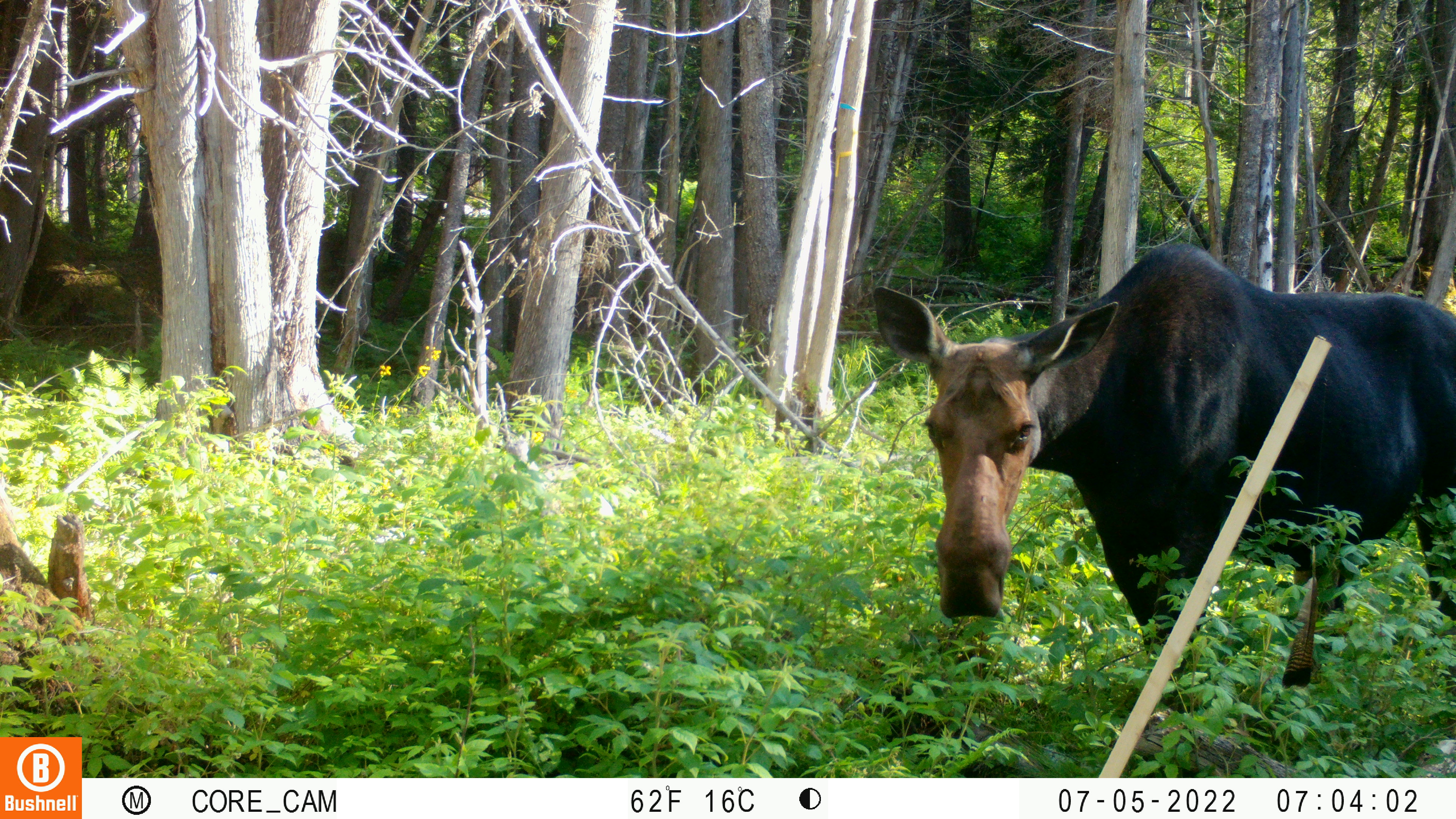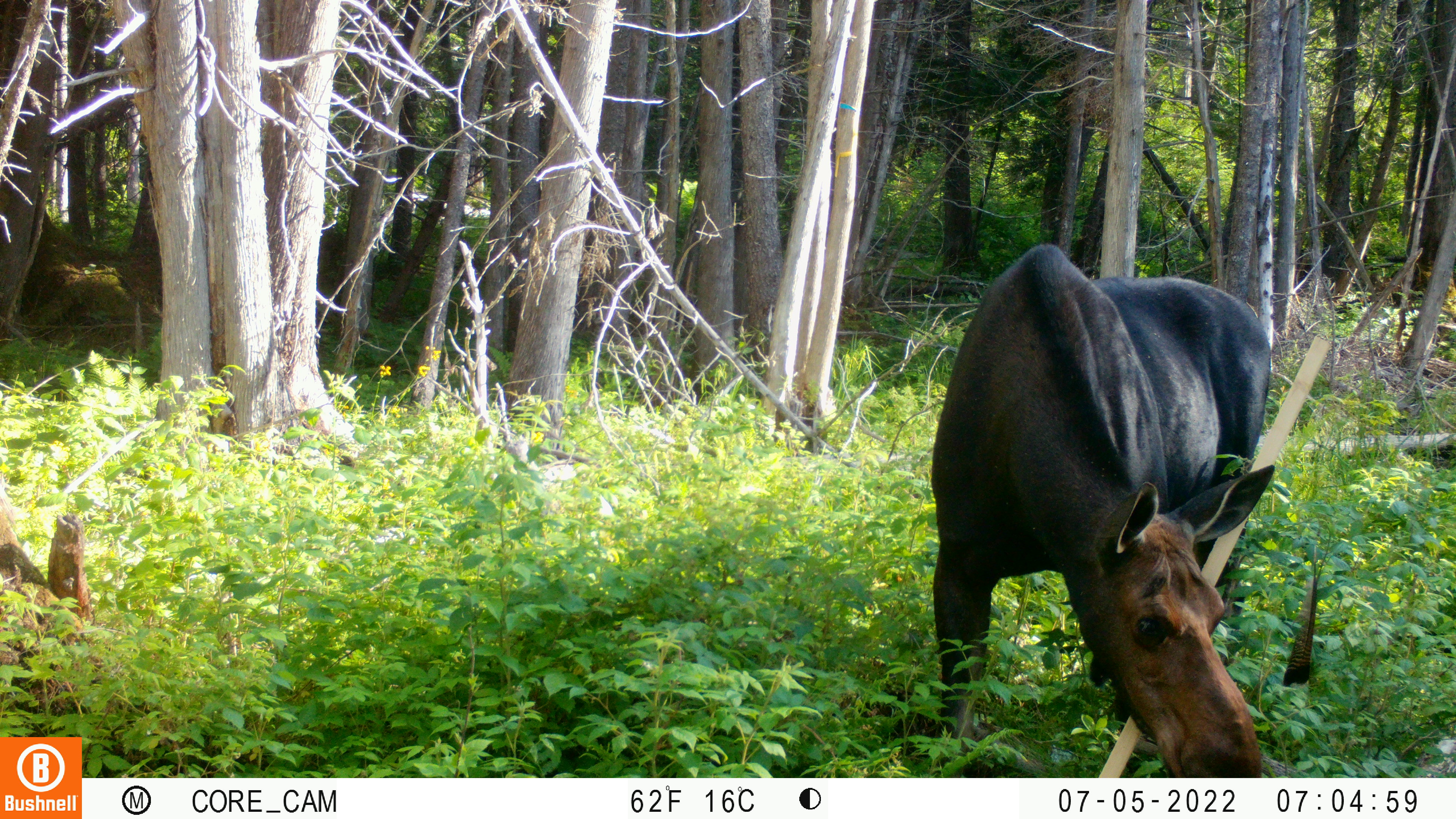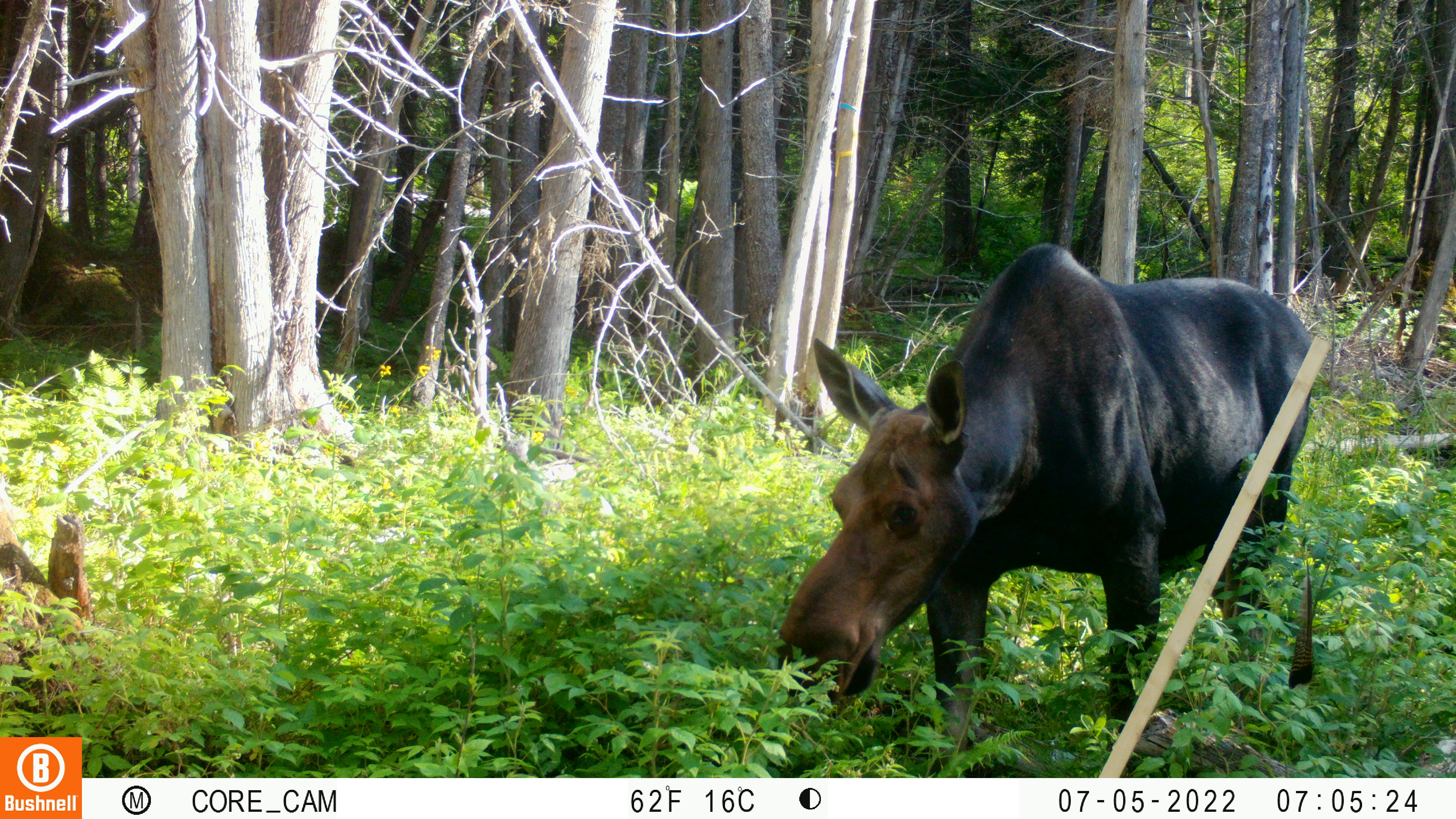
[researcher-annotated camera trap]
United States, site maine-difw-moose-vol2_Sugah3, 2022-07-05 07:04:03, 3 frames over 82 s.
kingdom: Animalia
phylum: Chordata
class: Mammalia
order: Artiodactyla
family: Cervidae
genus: Alces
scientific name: Alces alces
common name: moose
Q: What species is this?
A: Moose (Alces alces).